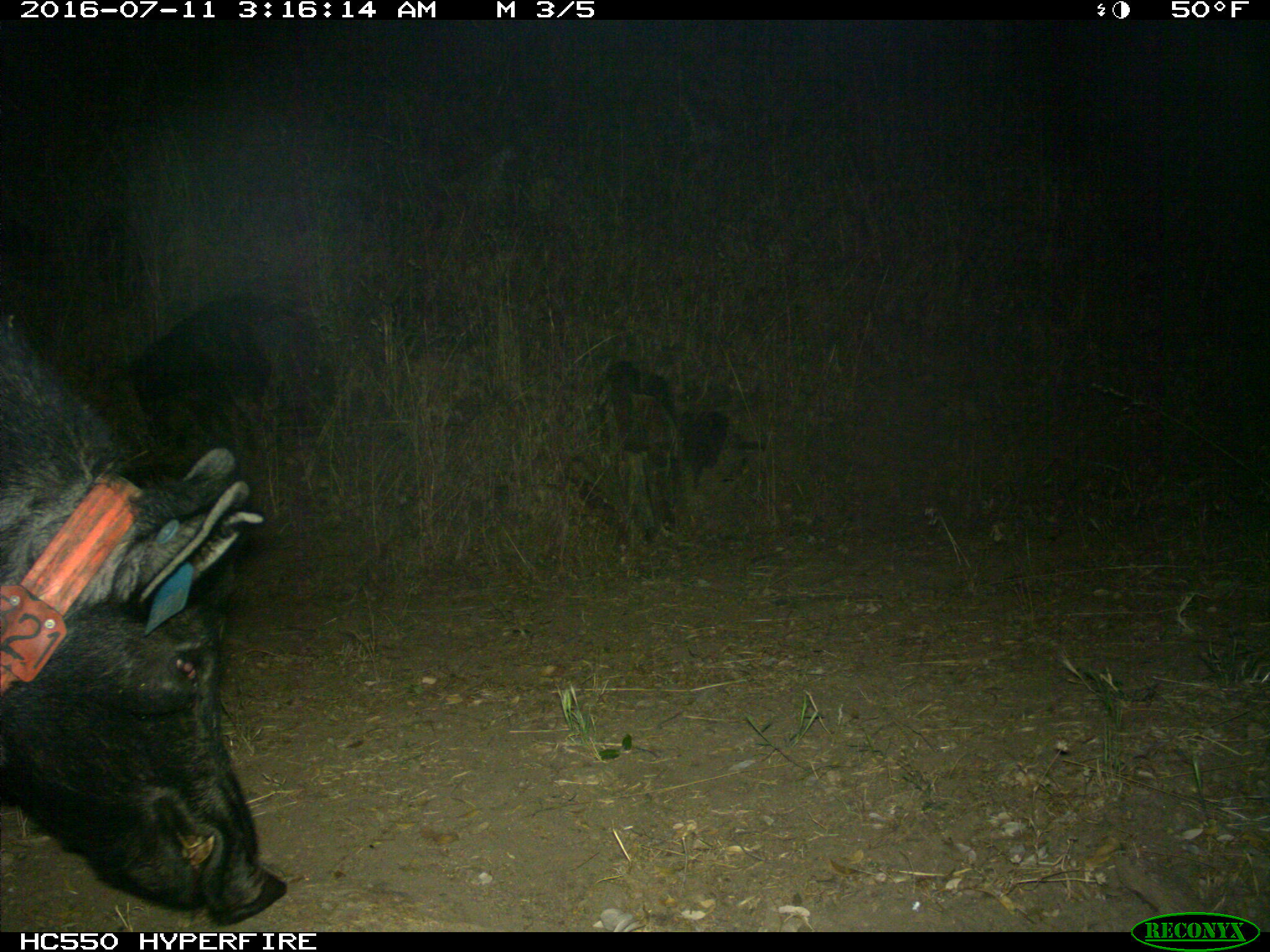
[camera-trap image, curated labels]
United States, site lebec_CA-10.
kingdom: Animalia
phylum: Chordata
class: Mammalia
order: Artiodactyla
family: Suidae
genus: Sus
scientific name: Sus scrofa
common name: wild boar